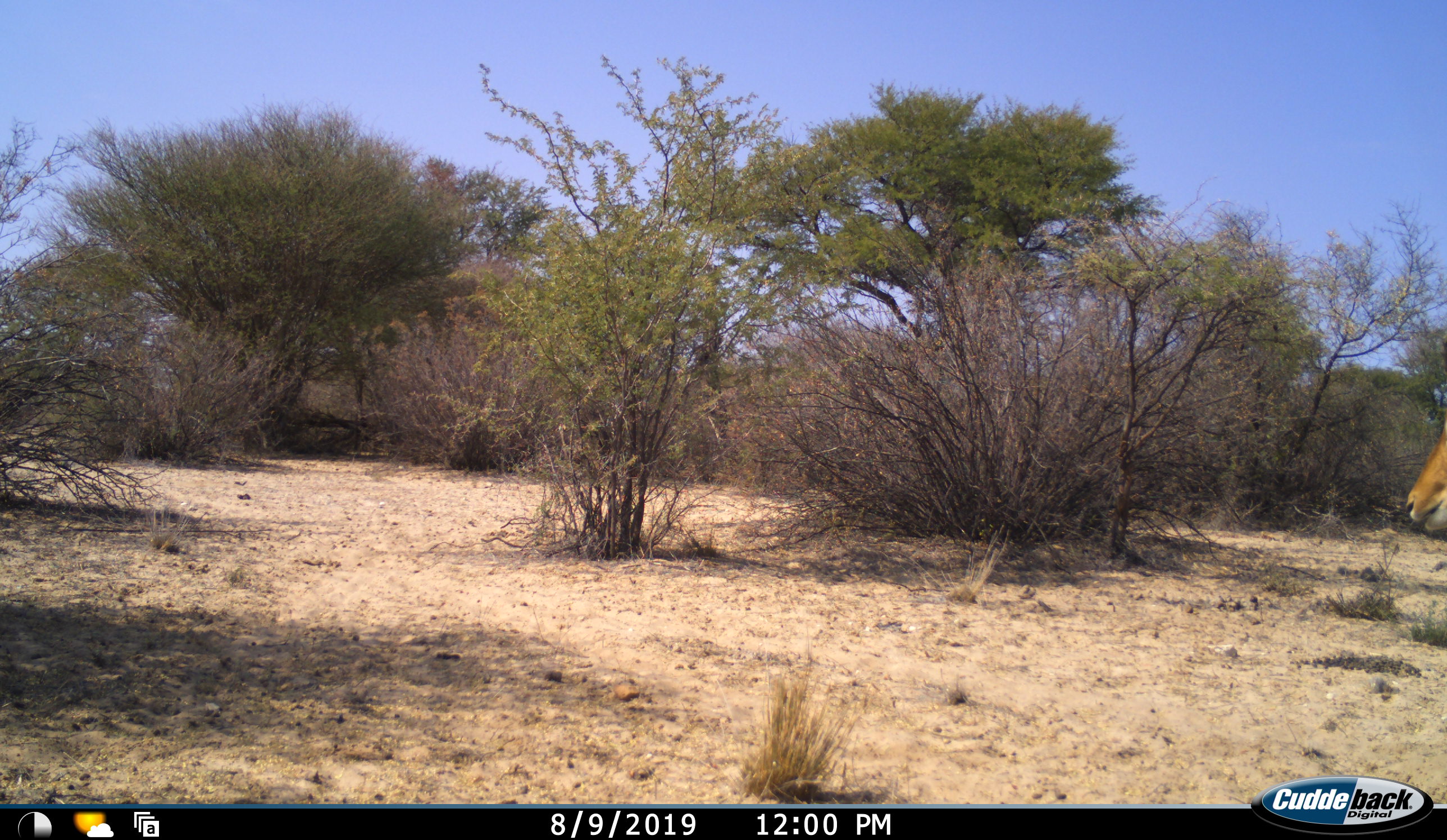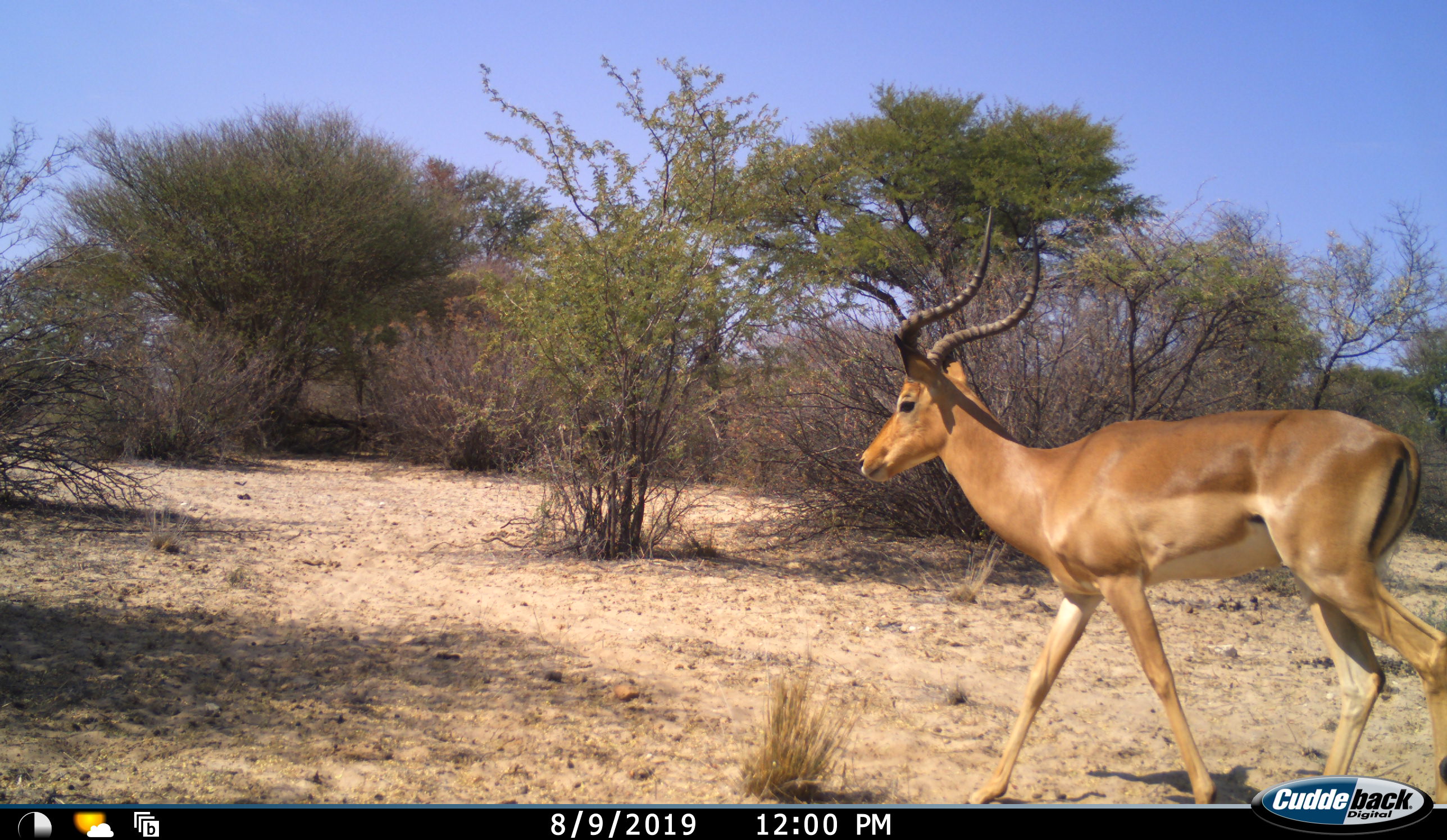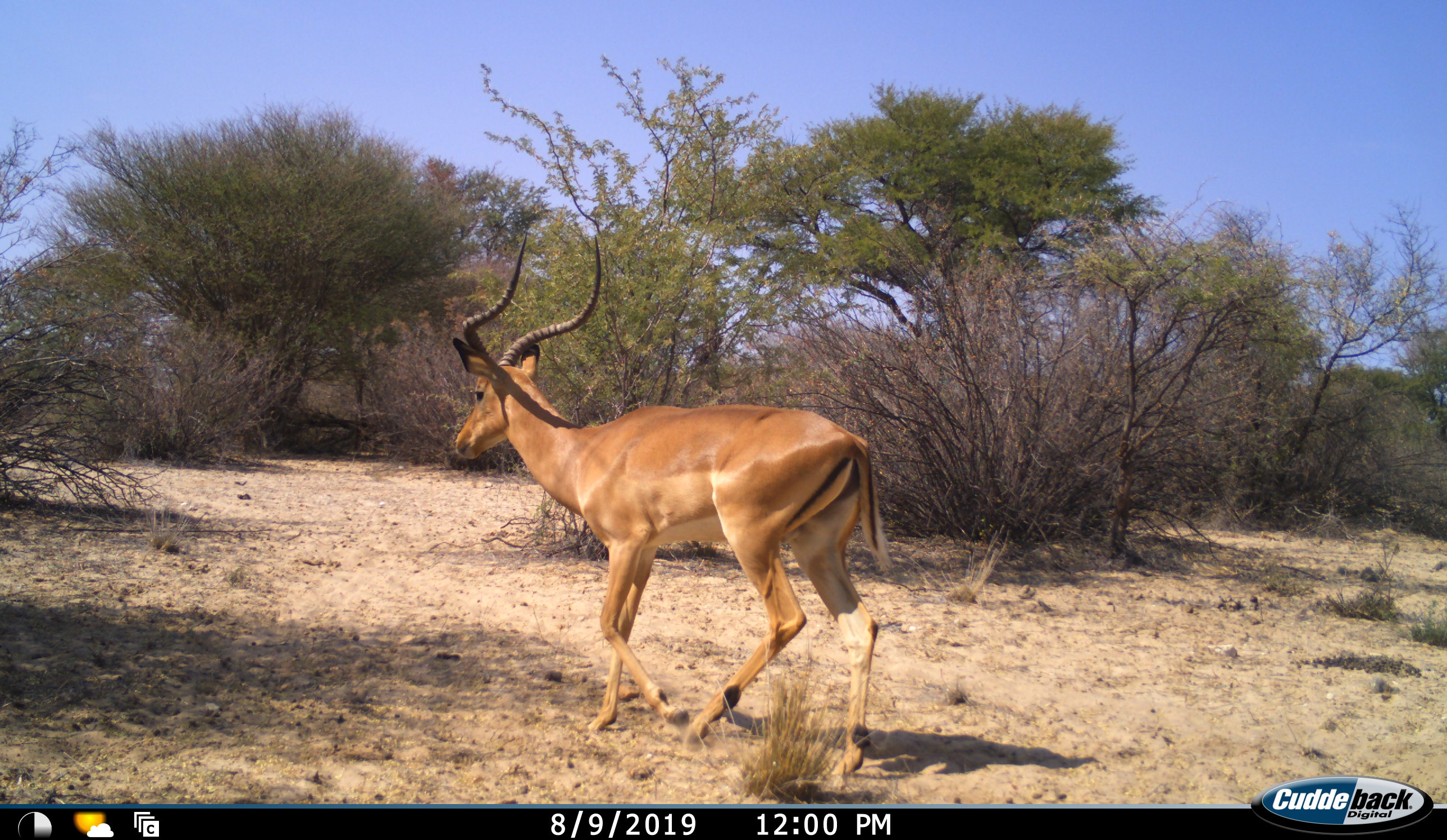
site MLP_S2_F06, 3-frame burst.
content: unidentified animal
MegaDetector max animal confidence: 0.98